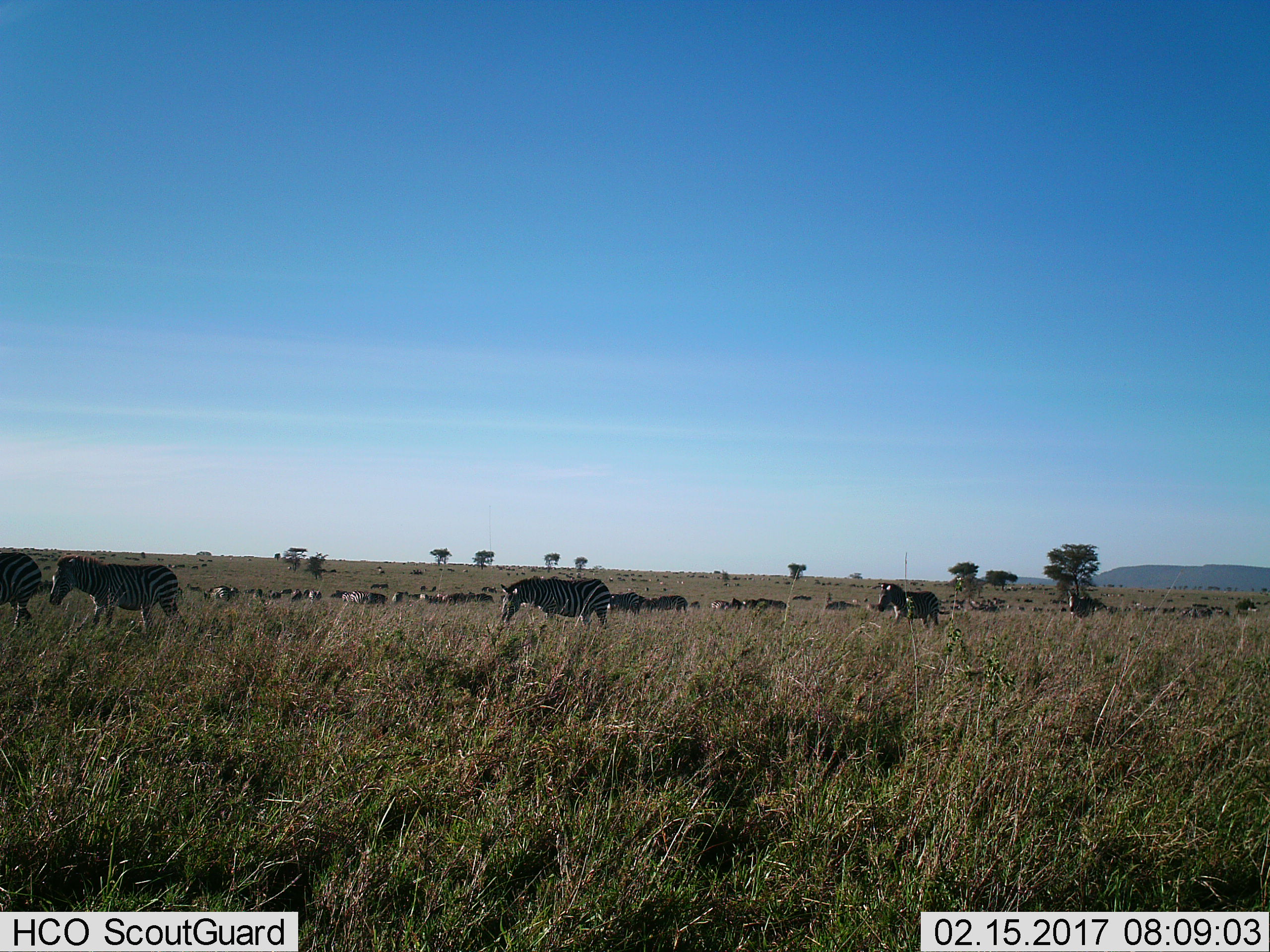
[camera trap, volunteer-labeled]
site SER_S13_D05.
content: unidentified animal